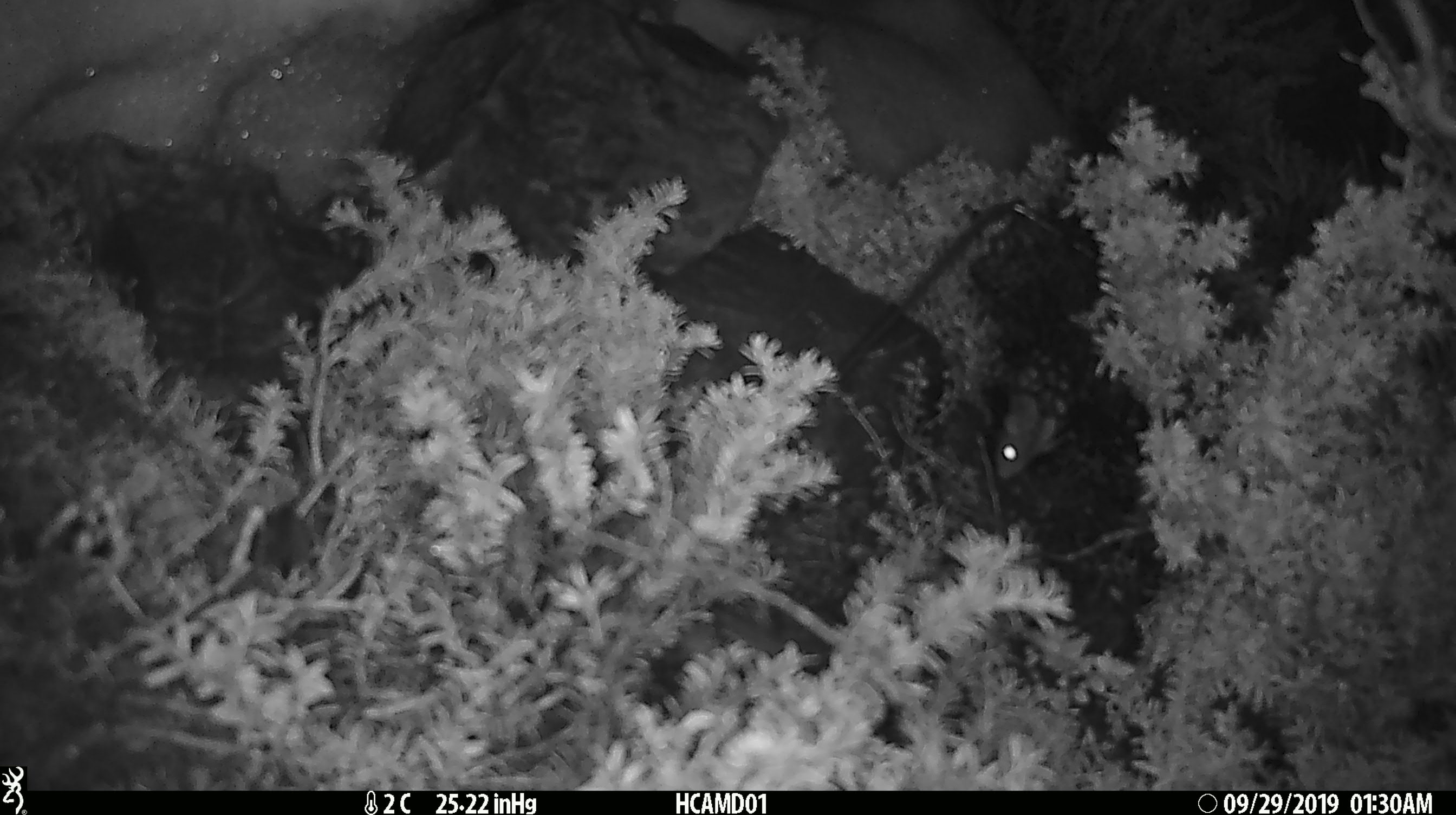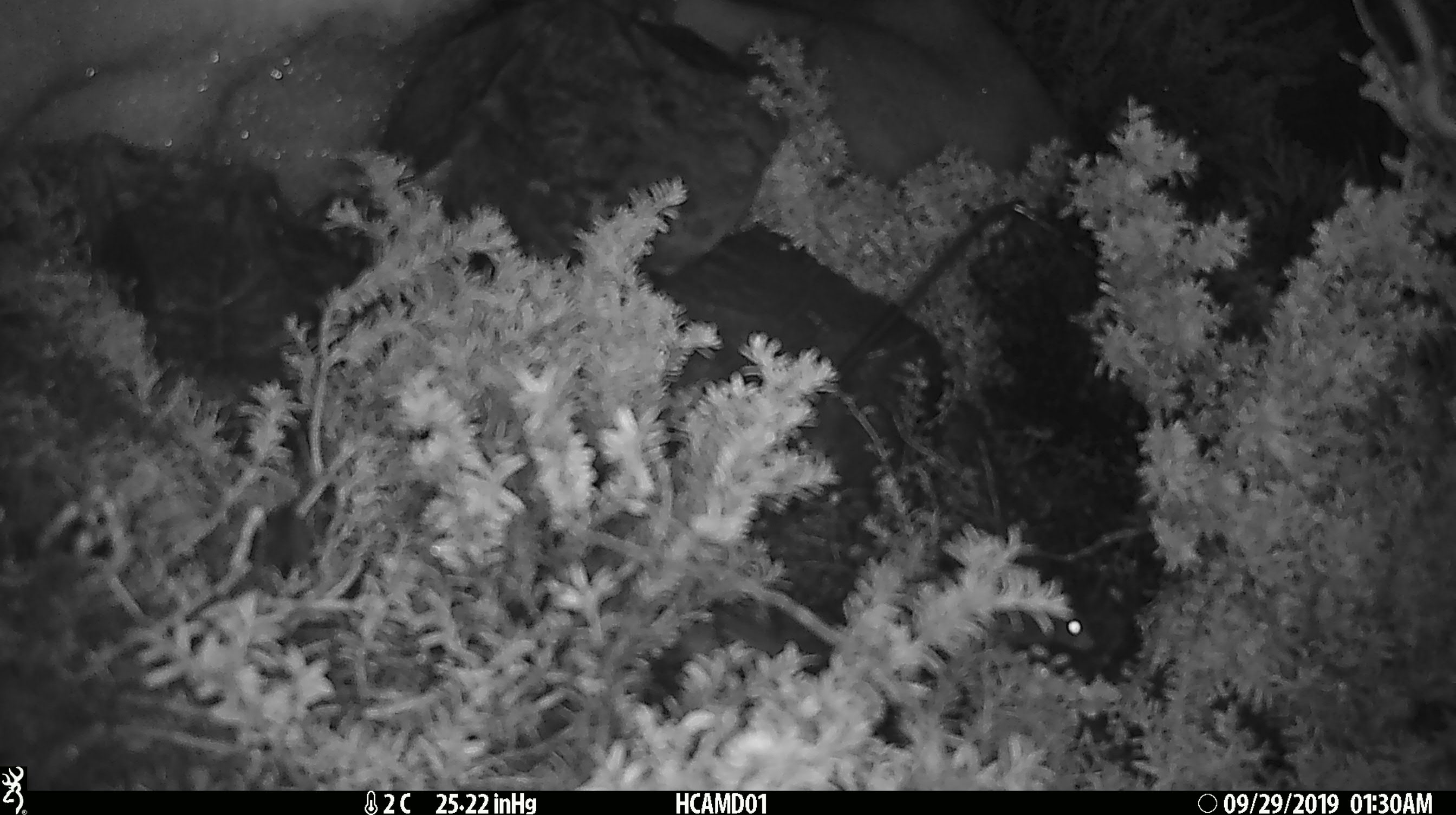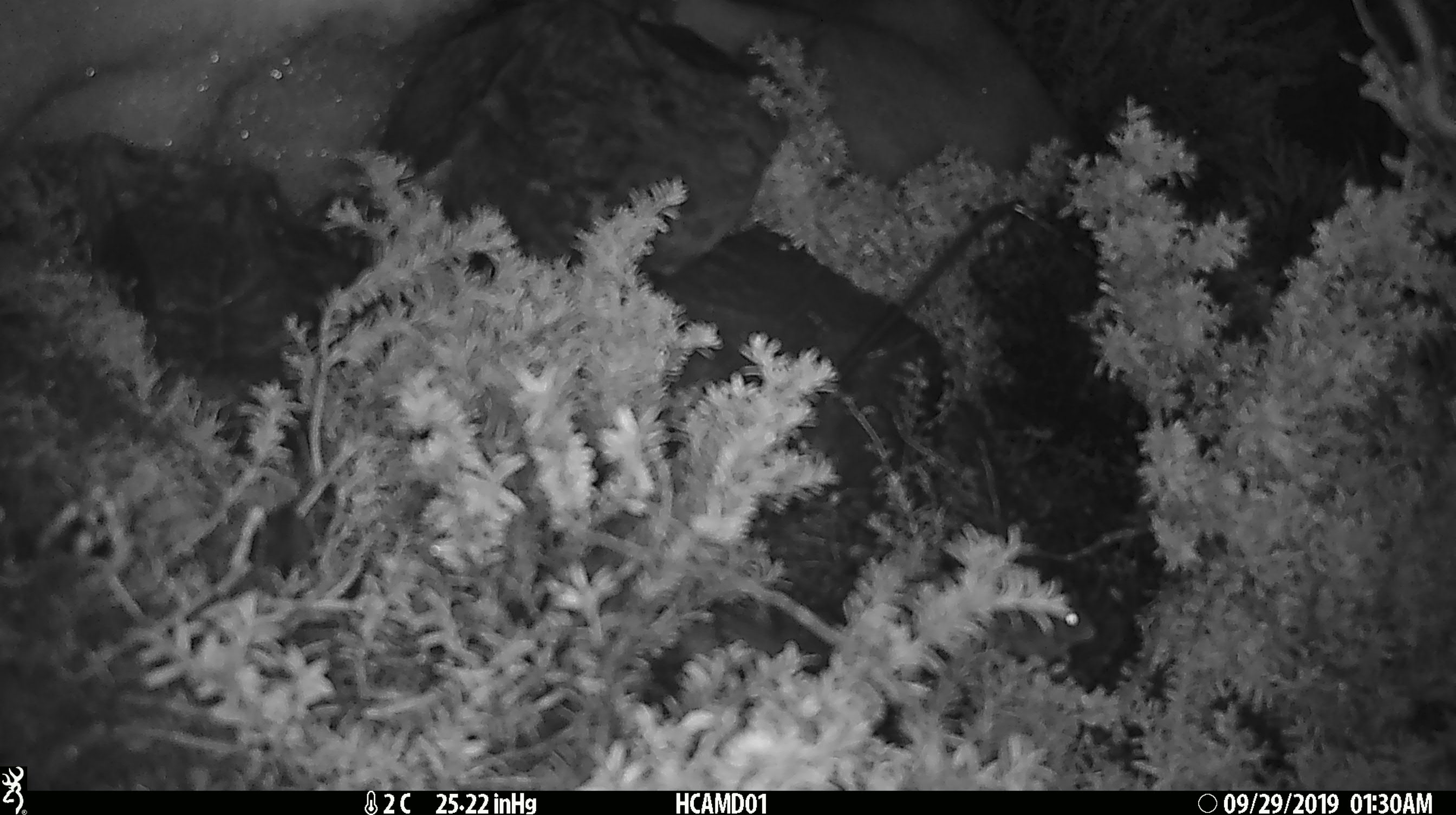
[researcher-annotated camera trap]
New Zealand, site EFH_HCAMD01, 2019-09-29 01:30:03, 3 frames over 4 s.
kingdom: Animalia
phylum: Chordata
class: Mammalia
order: Rodentia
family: Muridae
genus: Mus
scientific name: Mus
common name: mouse